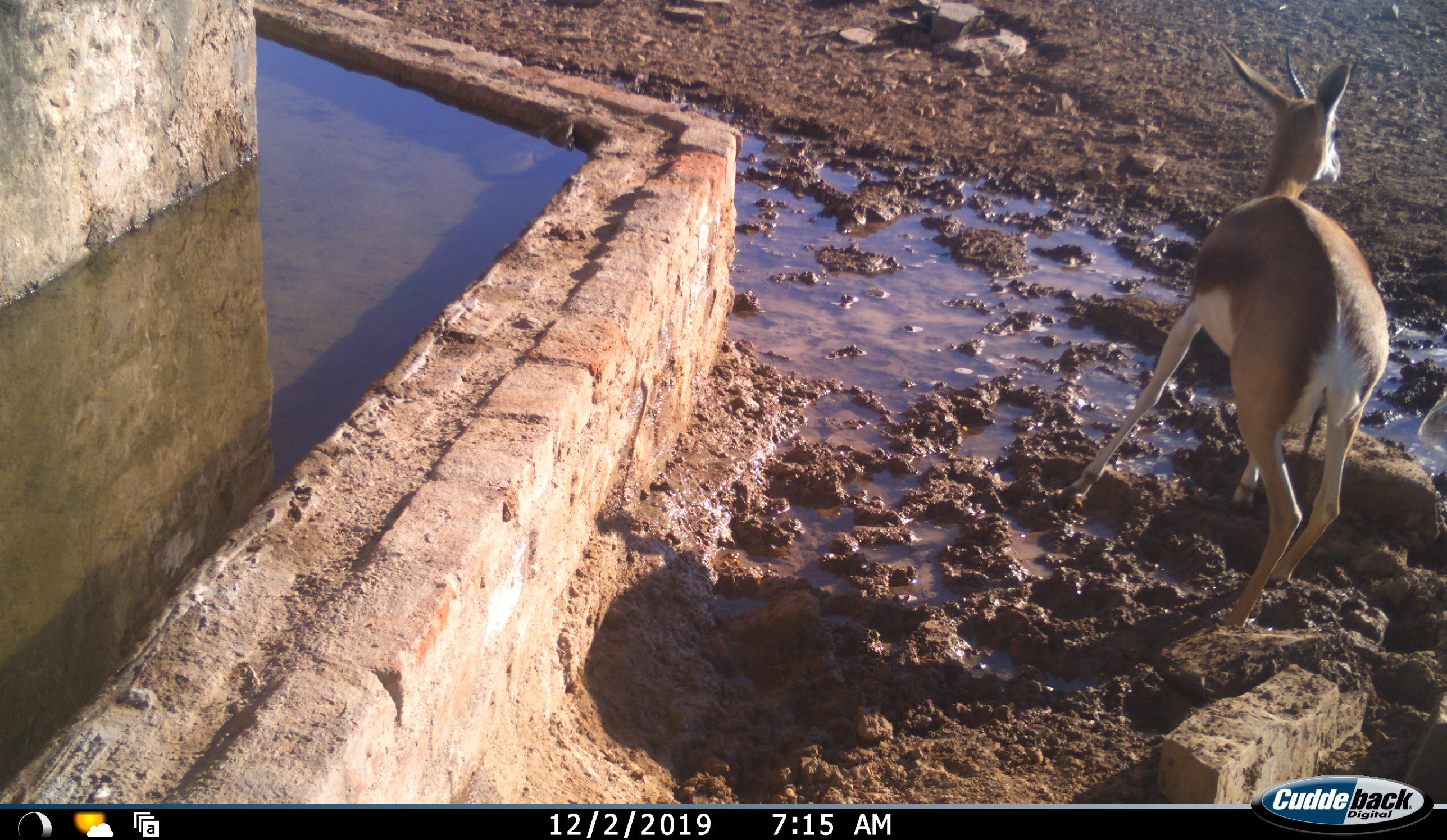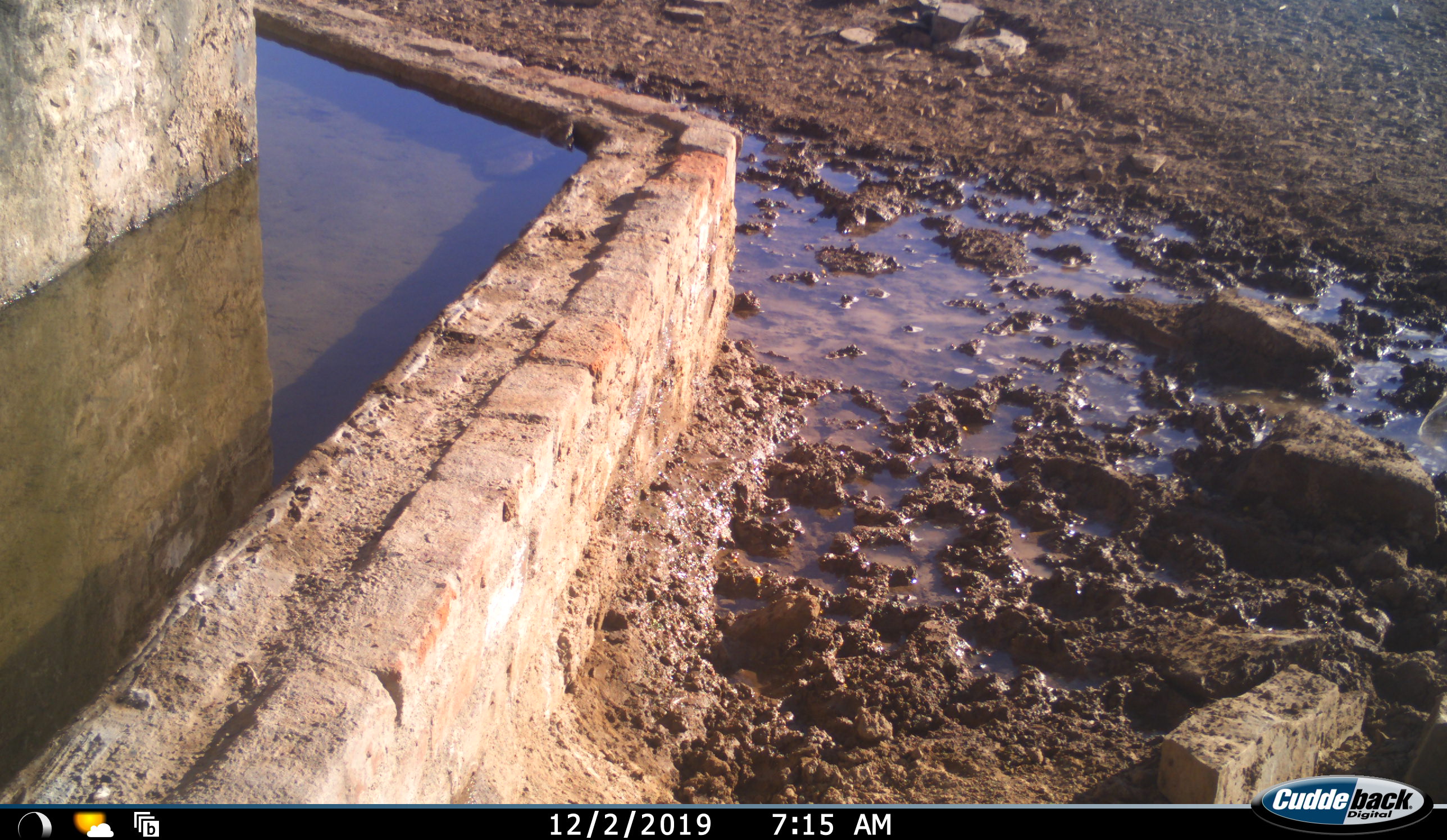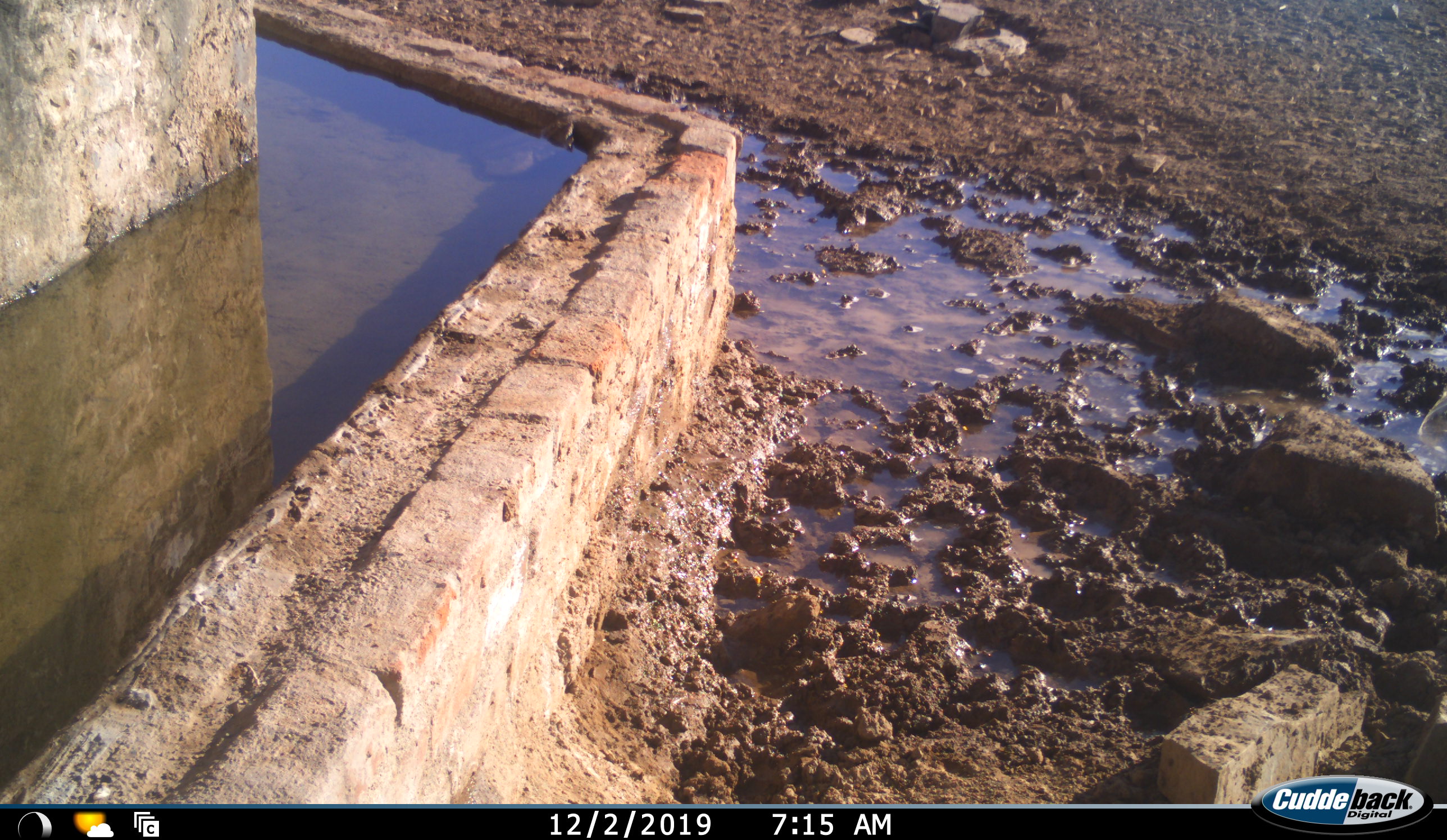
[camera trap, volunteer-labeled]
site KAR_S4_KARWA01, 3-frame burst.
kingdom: Animalia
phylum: Chordata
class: Mammalia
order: Artiodactyla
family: Bovidae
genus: Antidorcas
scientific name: Antidorcas marsupialis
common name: springbok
Springbok (Antidorcas marsupialis), count 1. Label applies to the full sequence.